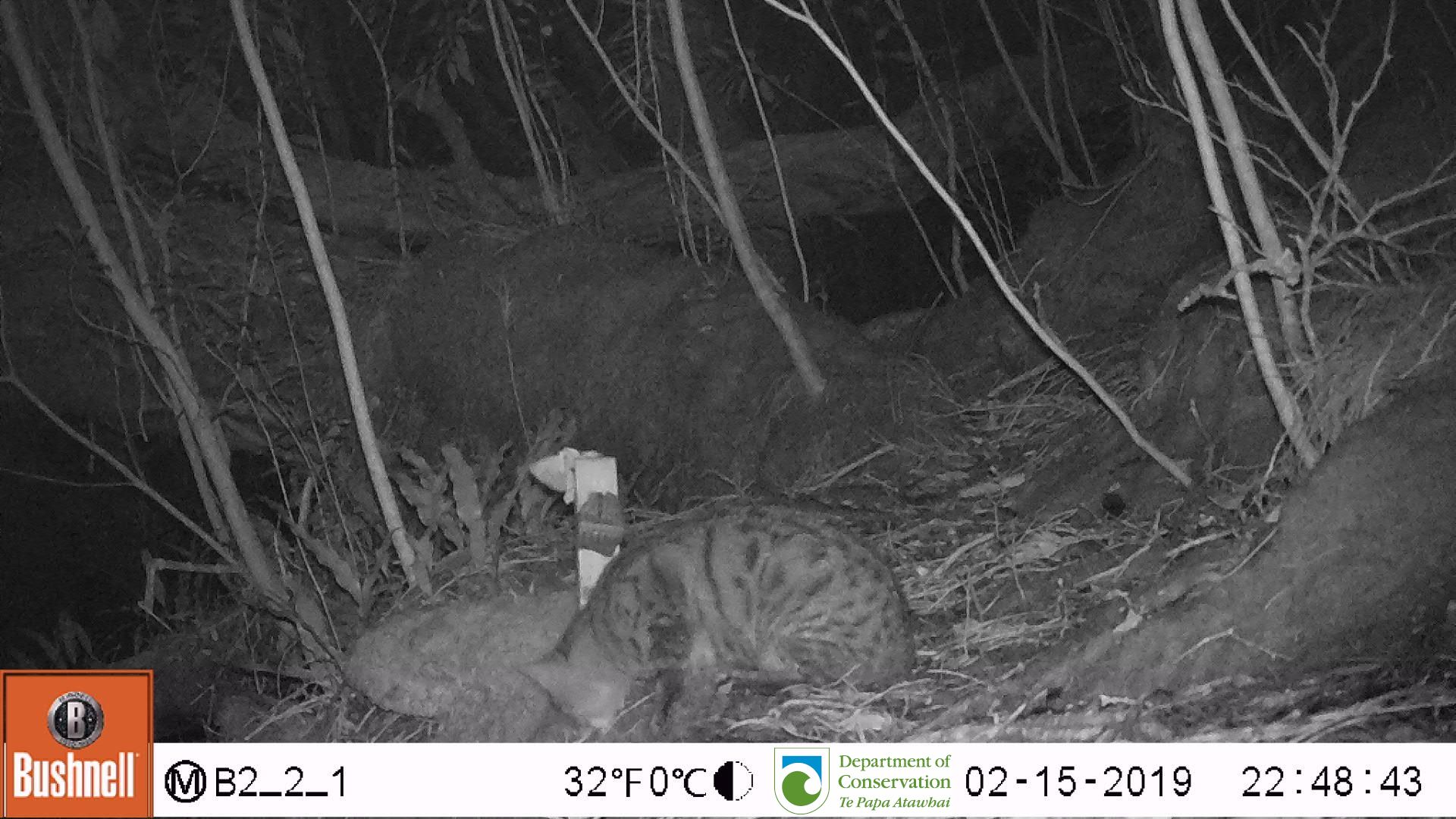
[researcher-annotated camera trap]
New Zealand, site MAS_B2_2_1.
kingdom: Animalia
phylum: Chordata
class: Mammalia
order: Carnivora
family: Felidae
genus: Felis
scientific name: Felis catus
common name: domestic cat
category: cat